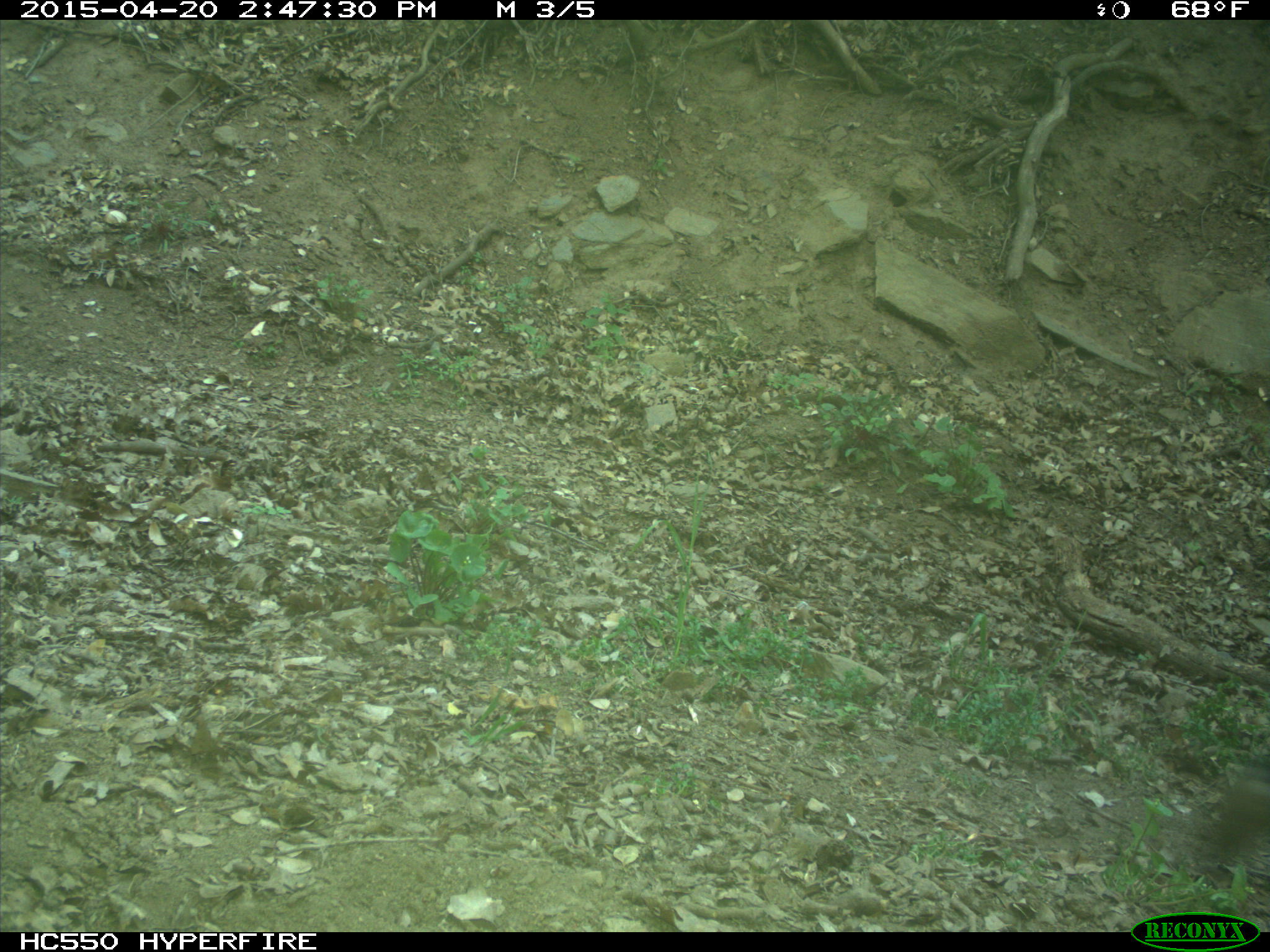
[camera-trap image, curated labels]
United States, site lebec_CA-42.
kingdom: Animalia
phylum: Chordata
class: Mammalia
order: Artiodactyla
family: Bovidae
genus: Bos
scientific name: Bos taurus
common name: domestic cow